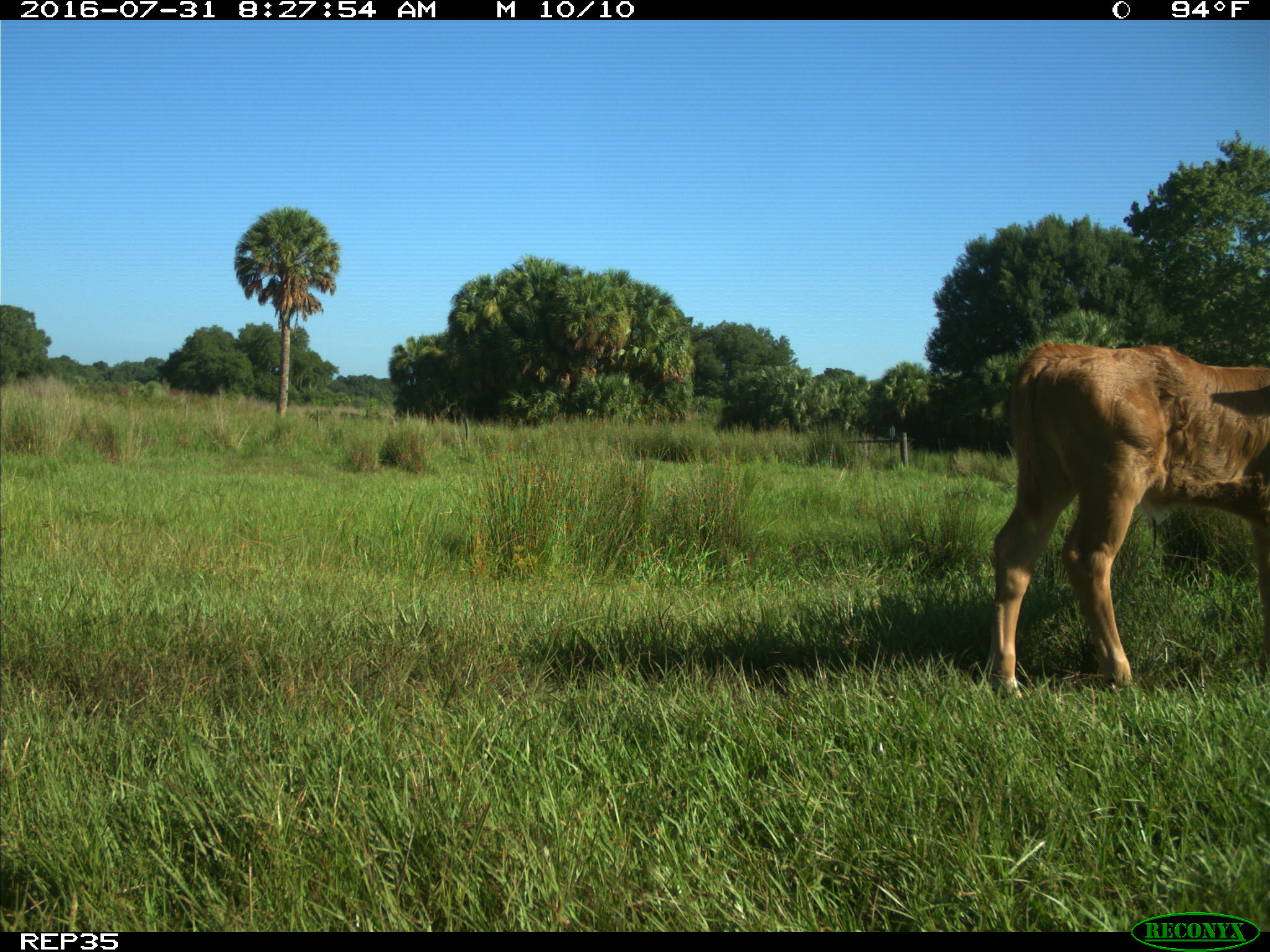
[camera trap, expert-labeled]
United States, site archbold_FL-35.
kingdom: Animalia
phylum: Chordata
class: Mammalia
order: Artiodactyla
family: Bovidae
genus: Bos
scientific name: Bos taurus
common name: domestic cow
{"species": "Bos taurus (domestic cow)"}